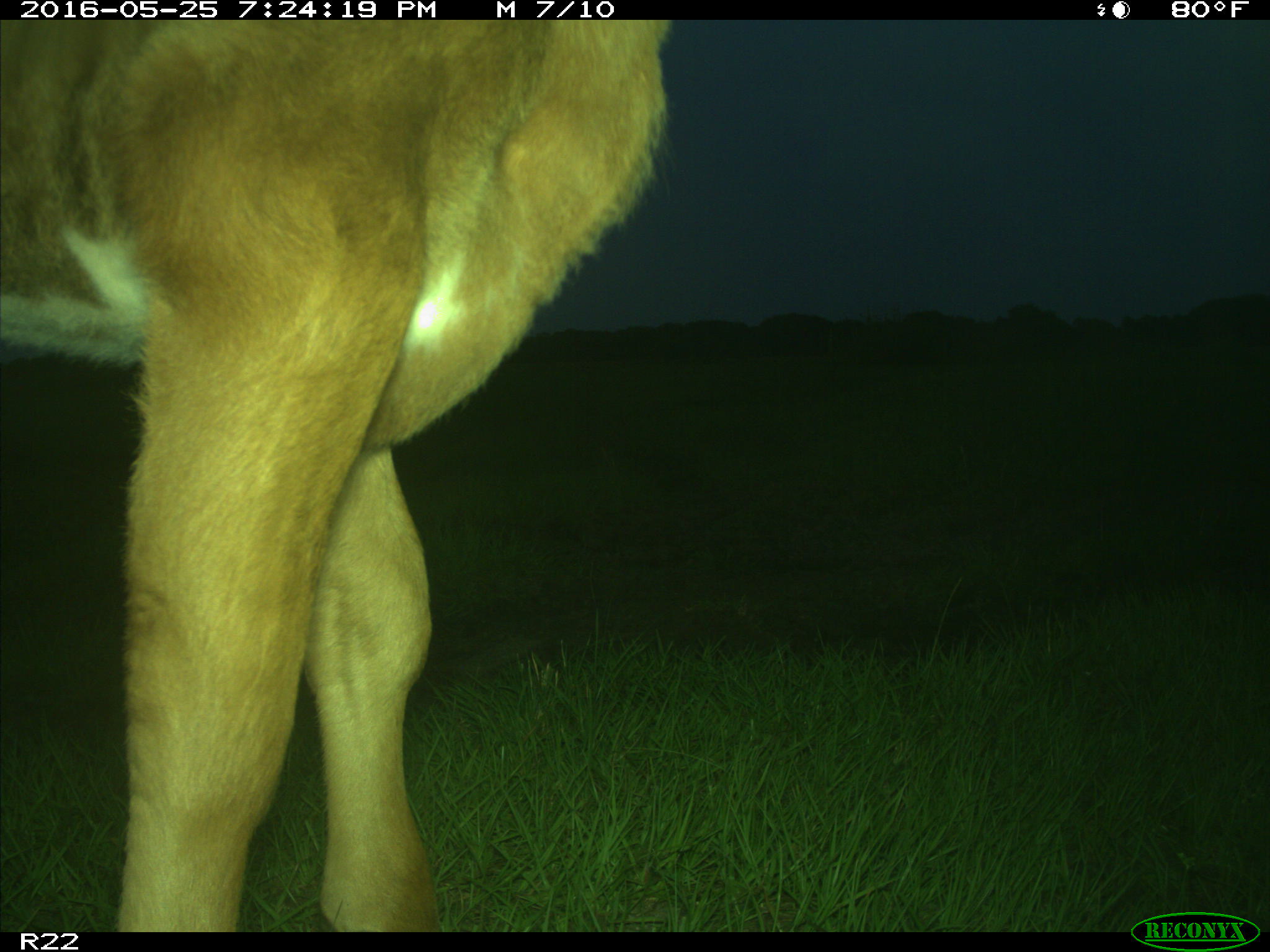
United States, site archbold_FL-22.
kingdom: Animalia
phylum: Chordata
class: Mammalia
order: Artiodactyla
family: Bovidae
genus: Bos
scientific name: Bos taurus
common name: domestic cow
Bos taurus (domestic cow).